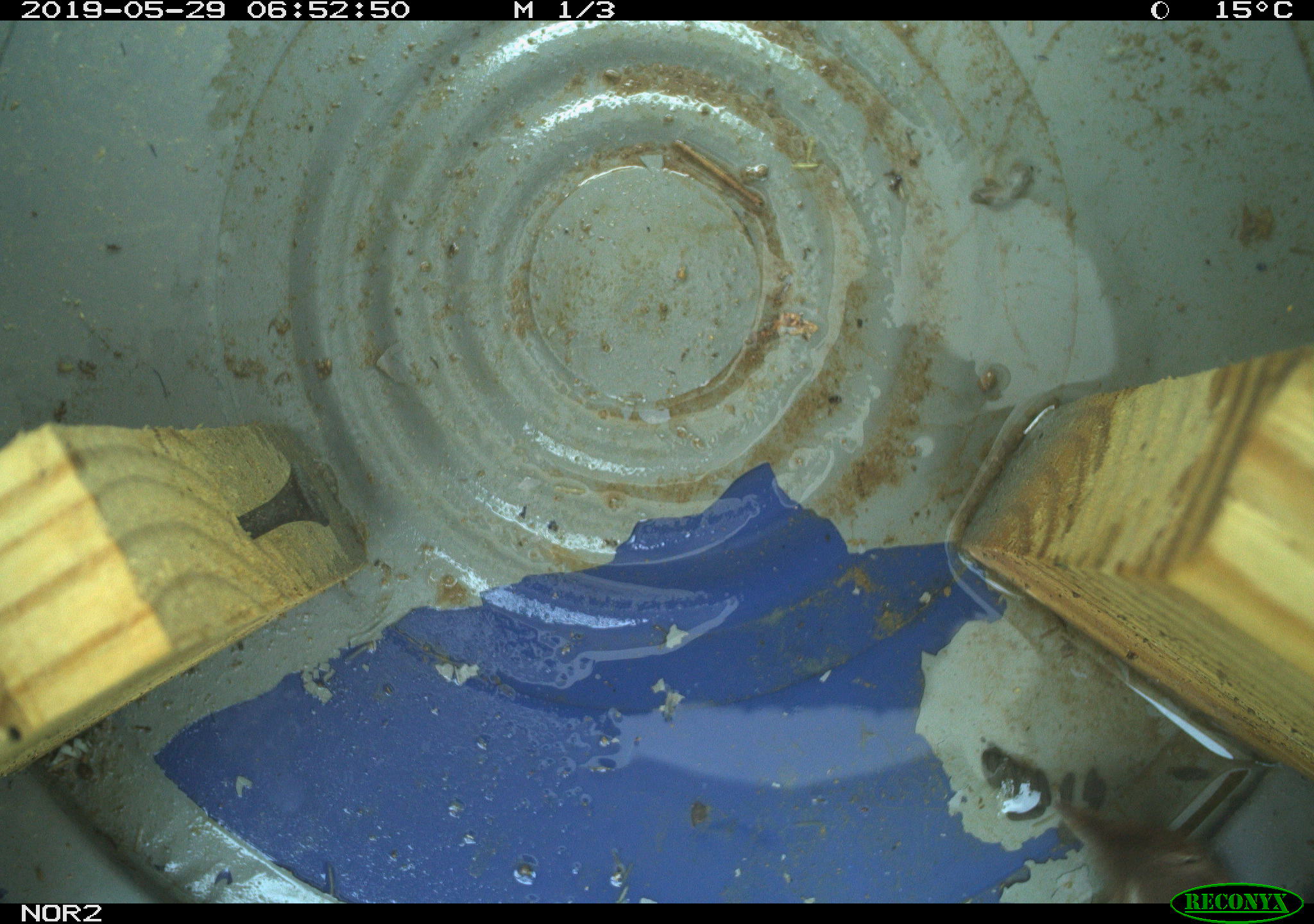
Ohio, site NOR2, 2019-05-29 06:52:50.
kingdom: Animalia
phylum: Chordata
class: Aves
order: Passeriformes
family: Passerellidae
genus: Melospiza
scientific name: Melospiza melodia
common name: song sparrow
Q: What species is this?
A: Song sparrow (Melospiza melodia).